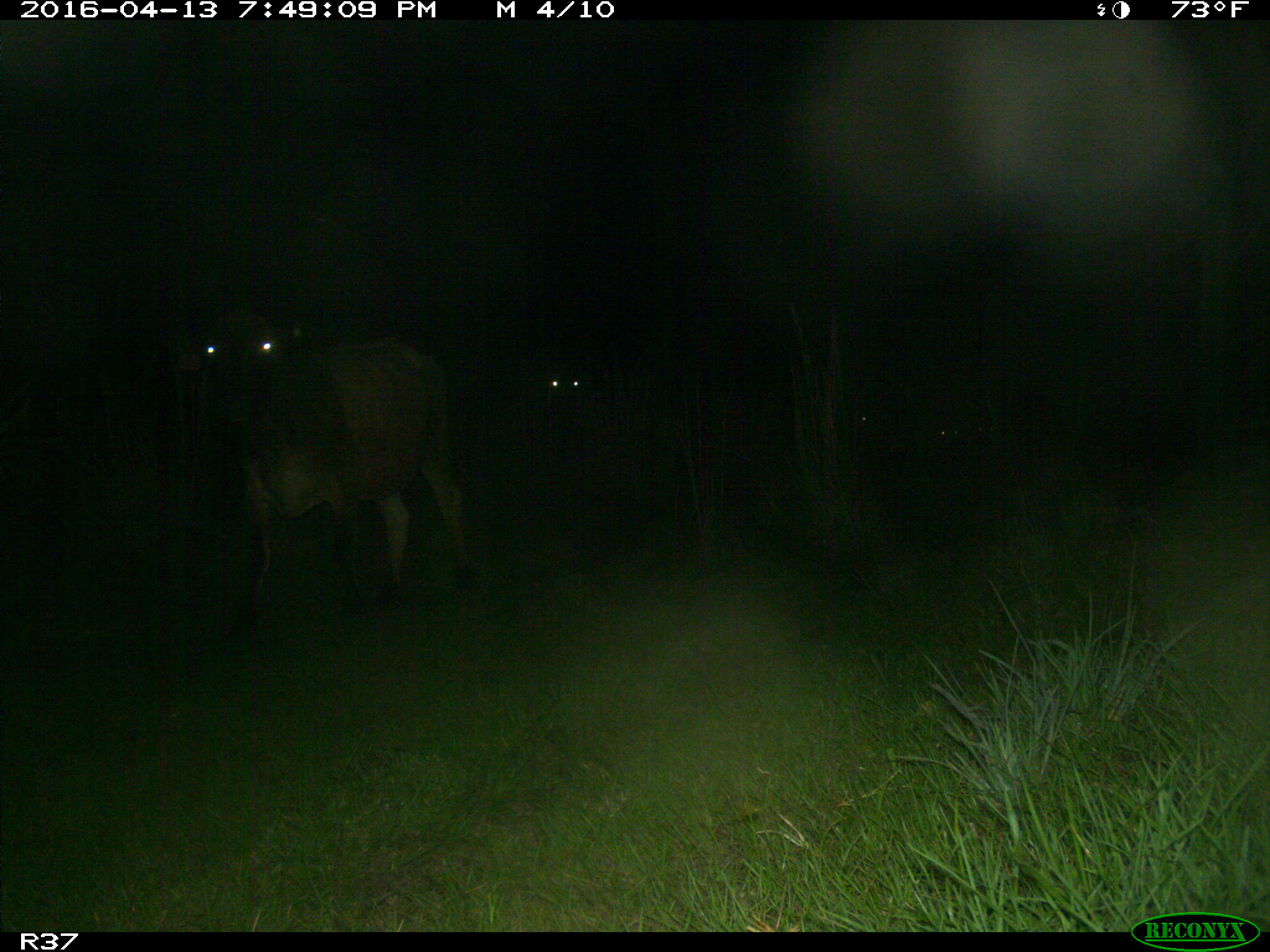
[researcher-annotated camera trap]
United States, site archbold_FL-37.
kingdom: Animalia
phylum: Chordata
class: Mammalia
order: Artiodactyla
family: Bovidae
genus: Bos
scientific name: Bos taurus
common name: domestic cow